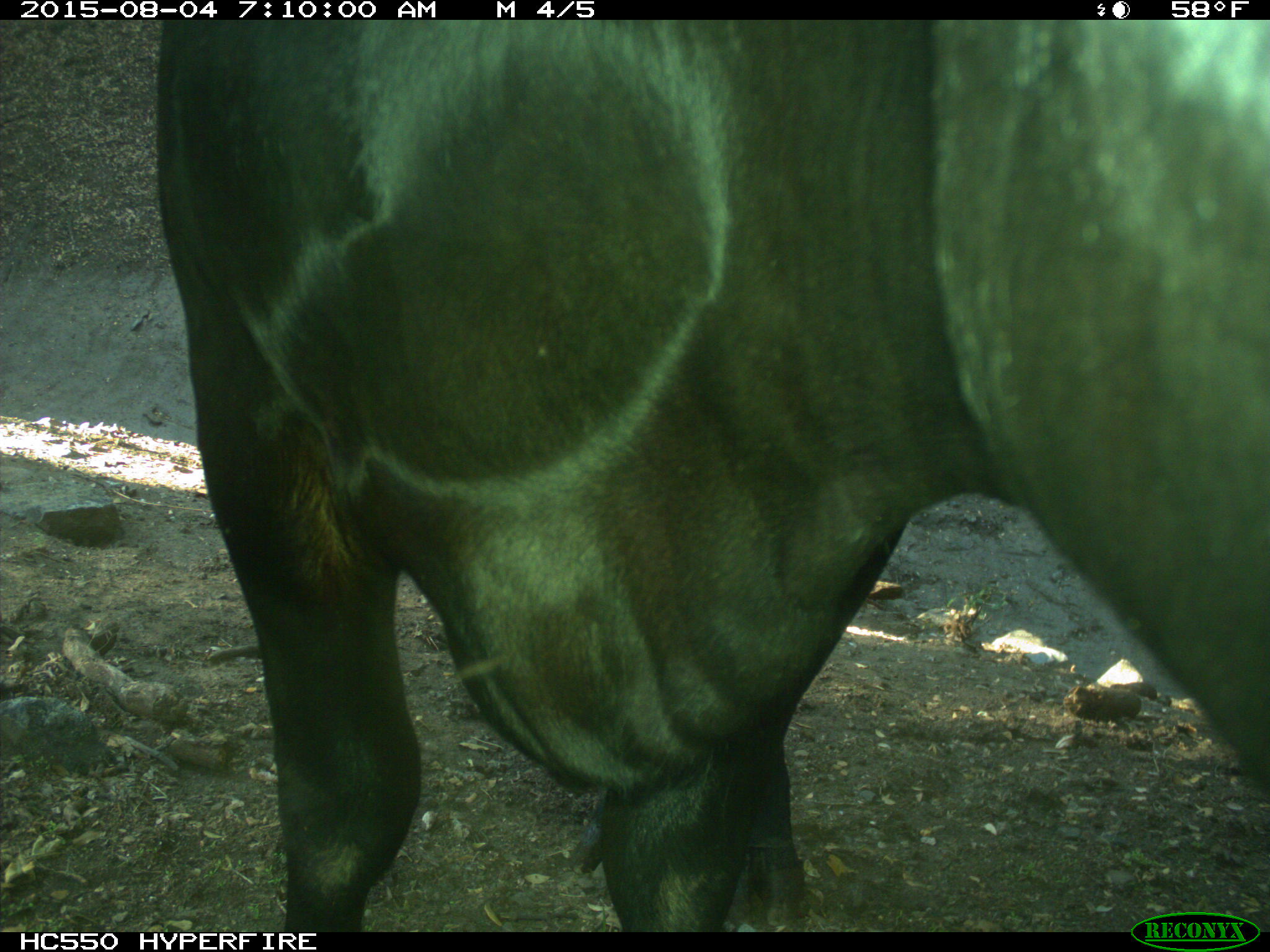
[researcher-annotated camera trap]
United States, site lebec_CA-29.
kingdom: Animalia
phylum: Chordata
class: Mammalia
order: Artiodactyla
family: Bovidae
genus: Bos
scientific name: Bos taurus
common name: domestic cow